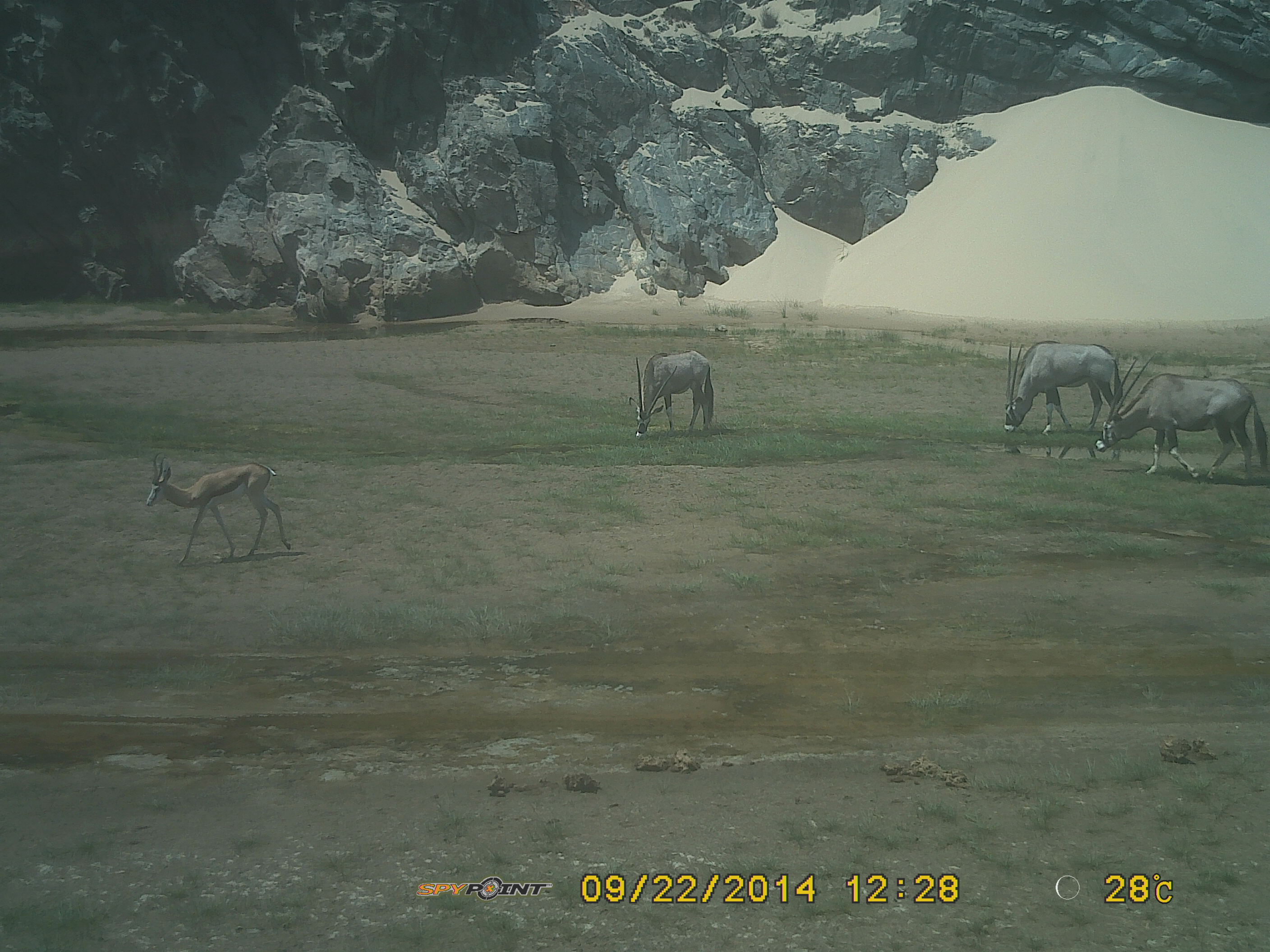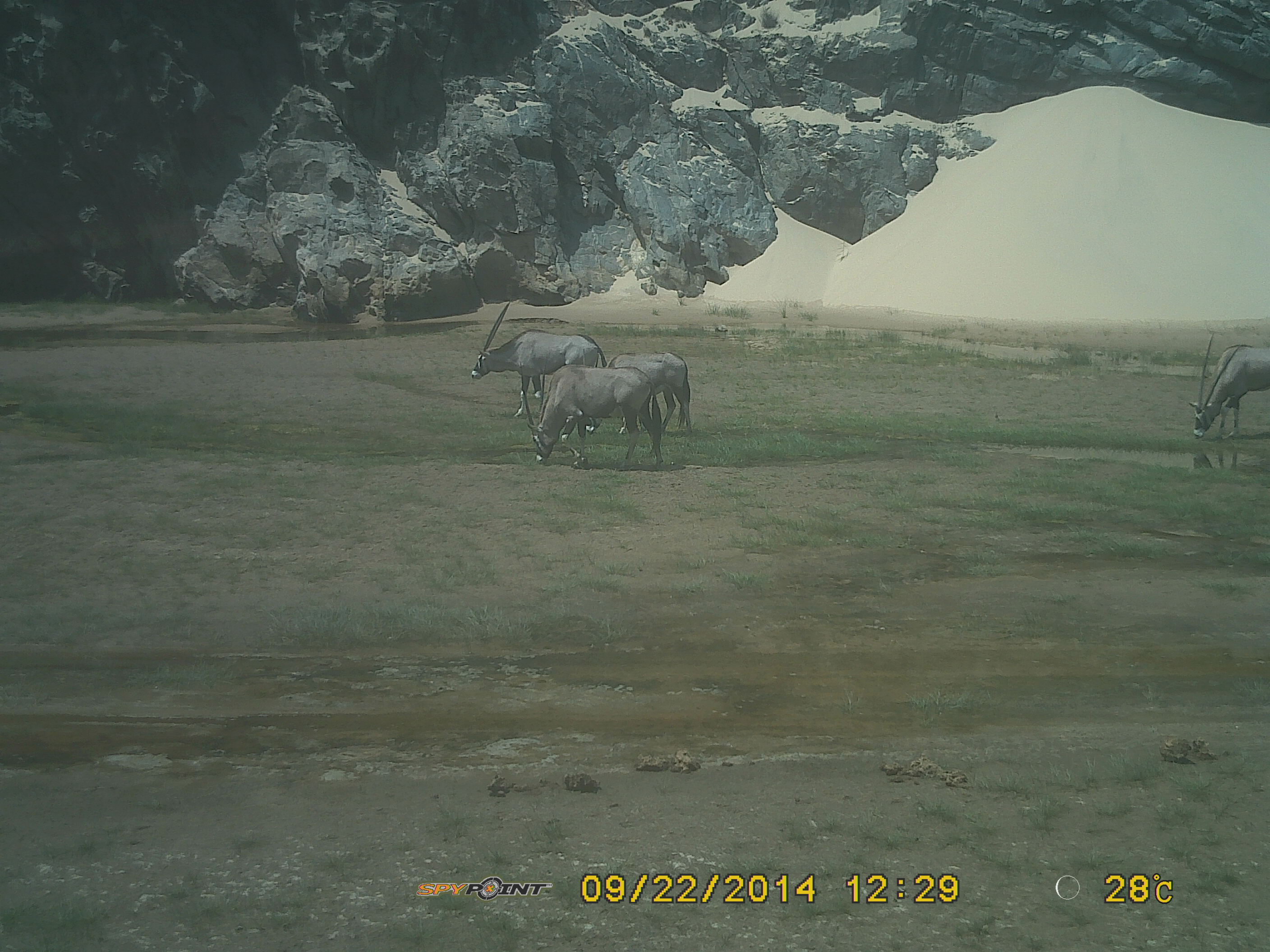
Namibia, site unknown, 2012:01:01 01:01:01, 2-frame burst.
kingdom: Animalia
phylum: Chordata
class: Mammalia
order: Artiodactyla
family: Bovidae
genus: Oryx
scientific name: Oryx gazella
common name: gemsbok